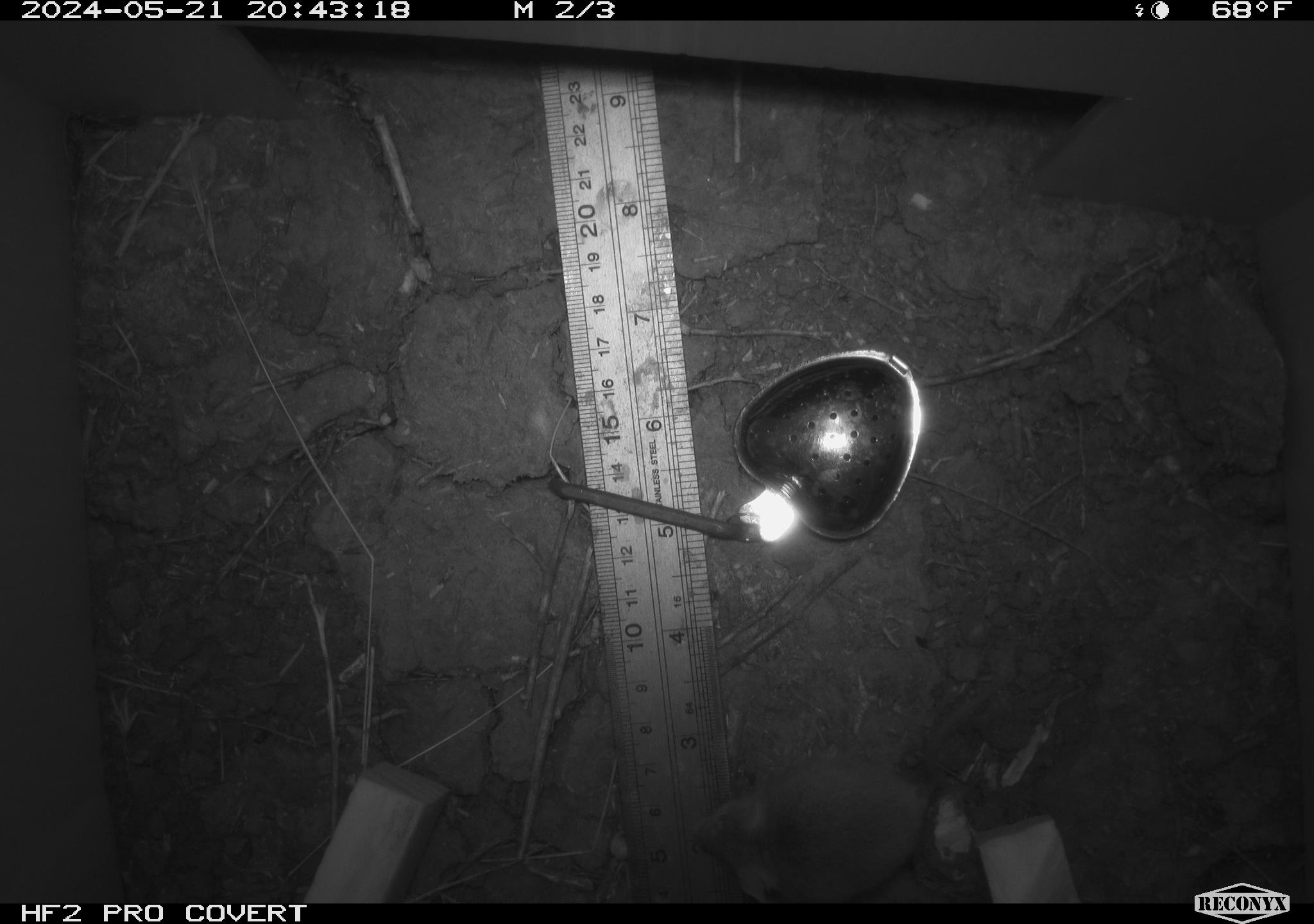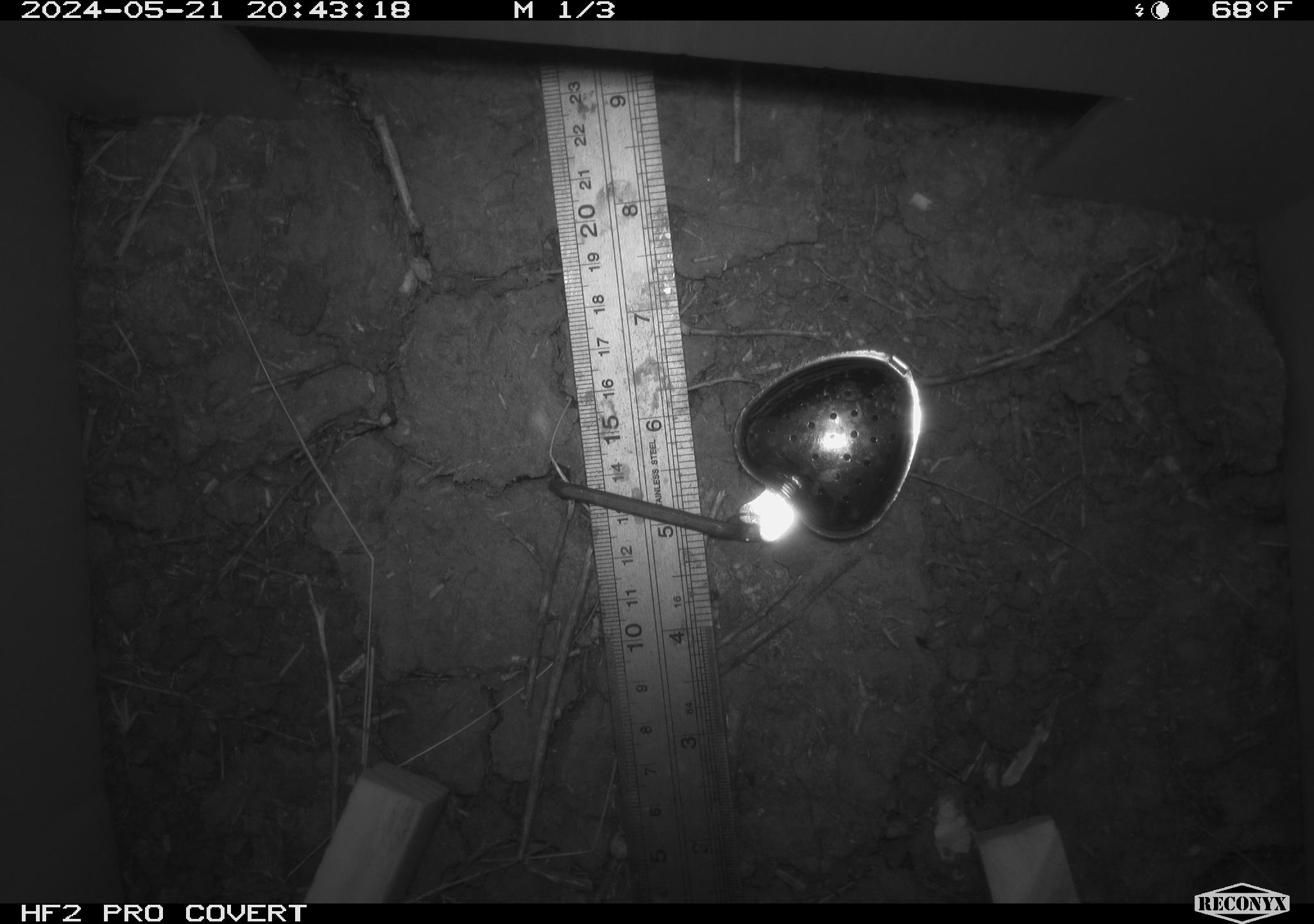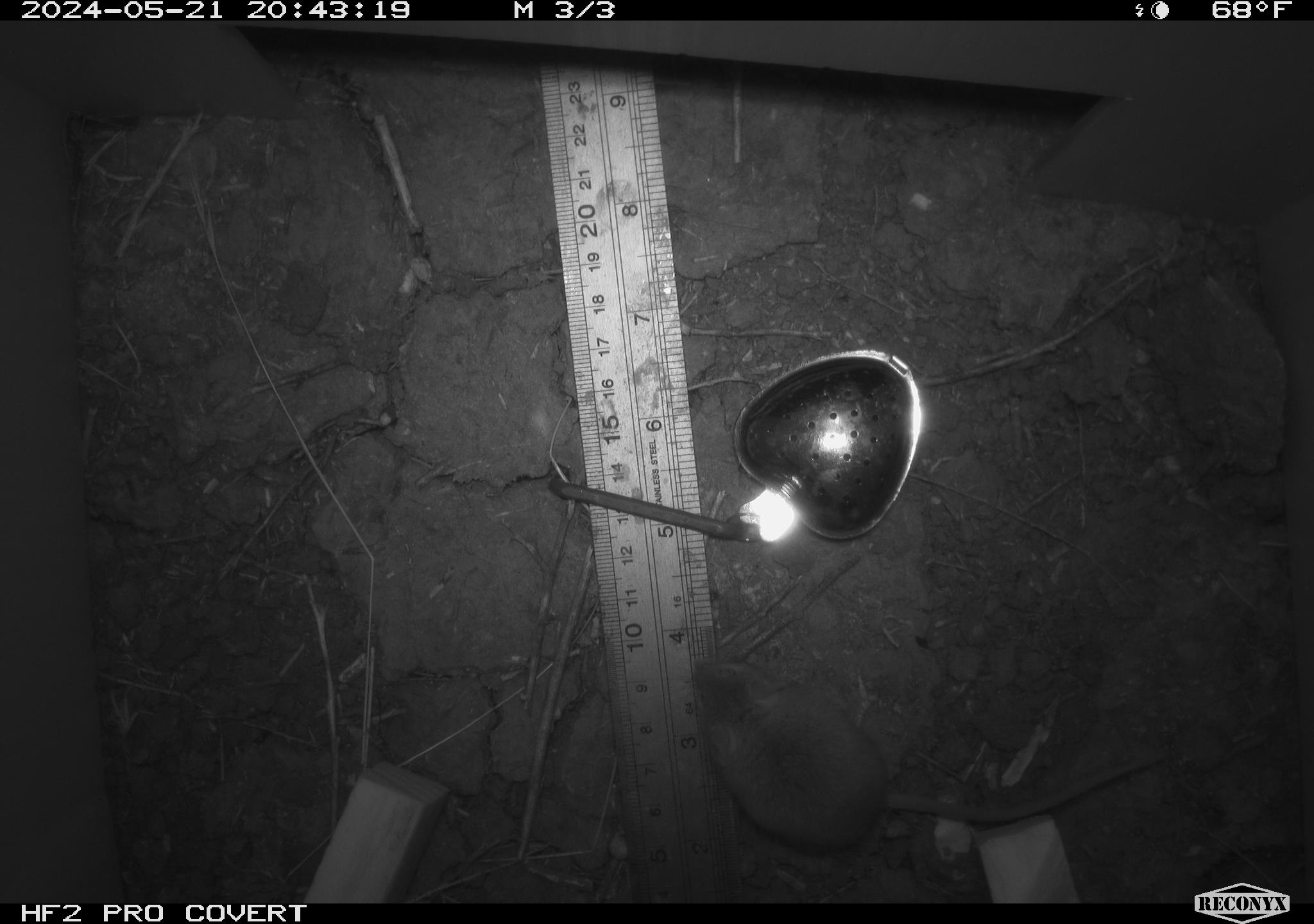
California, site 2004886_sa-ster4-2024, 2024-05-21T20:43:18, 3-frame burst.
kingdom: Animalia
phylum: Chordata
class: Mammalia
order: Rodentia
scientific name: Rodentia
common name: mouse species